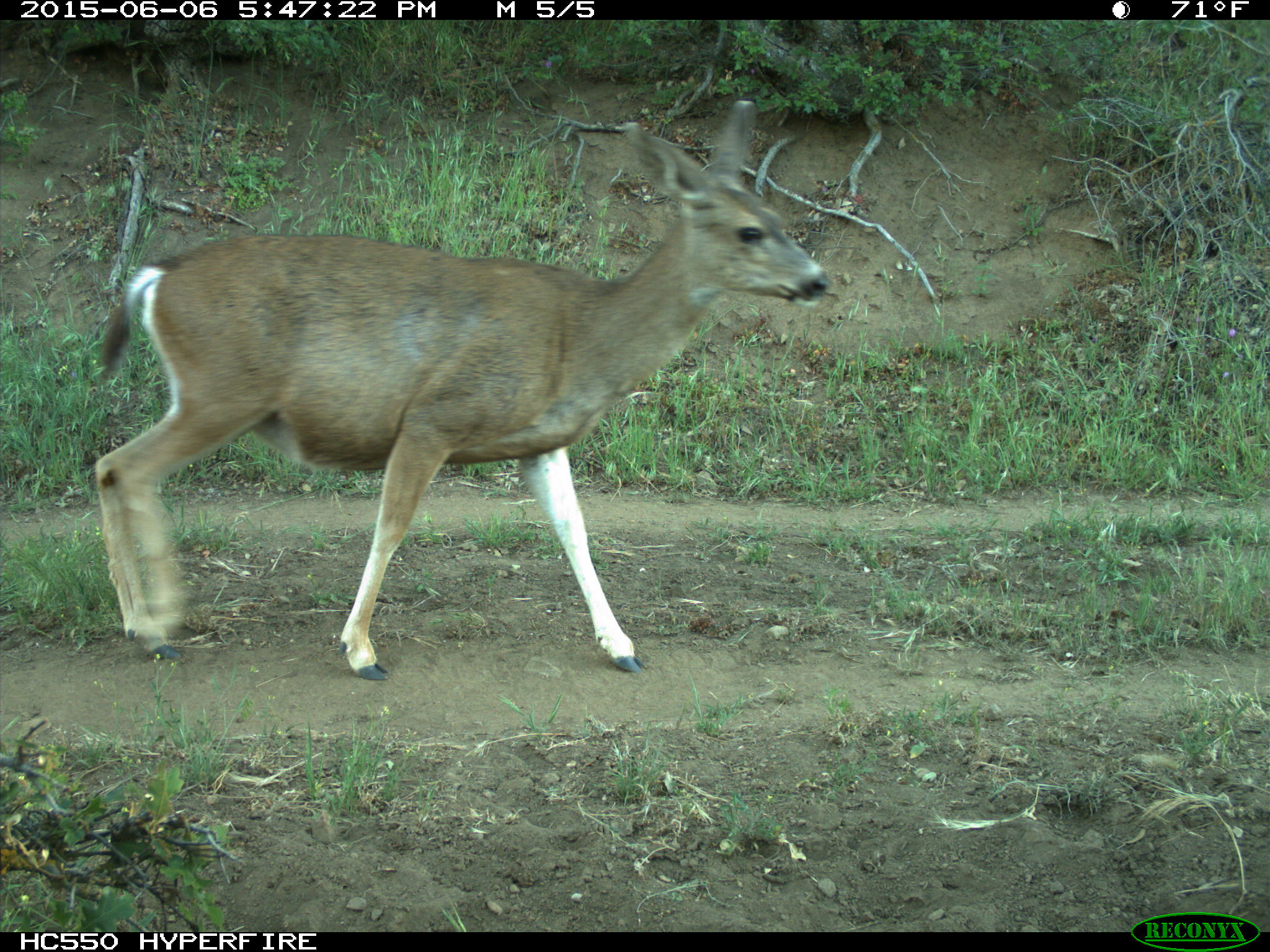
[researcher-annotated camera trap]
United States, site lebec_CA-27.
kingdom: Animalia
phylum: Chordata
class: Mammalia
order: Artiodactyla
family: Cervidae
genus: Odocoileus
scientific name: Odocoileus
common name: deer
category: unidentified deer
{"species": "unidentified deer (deer) (Odocoileus)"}